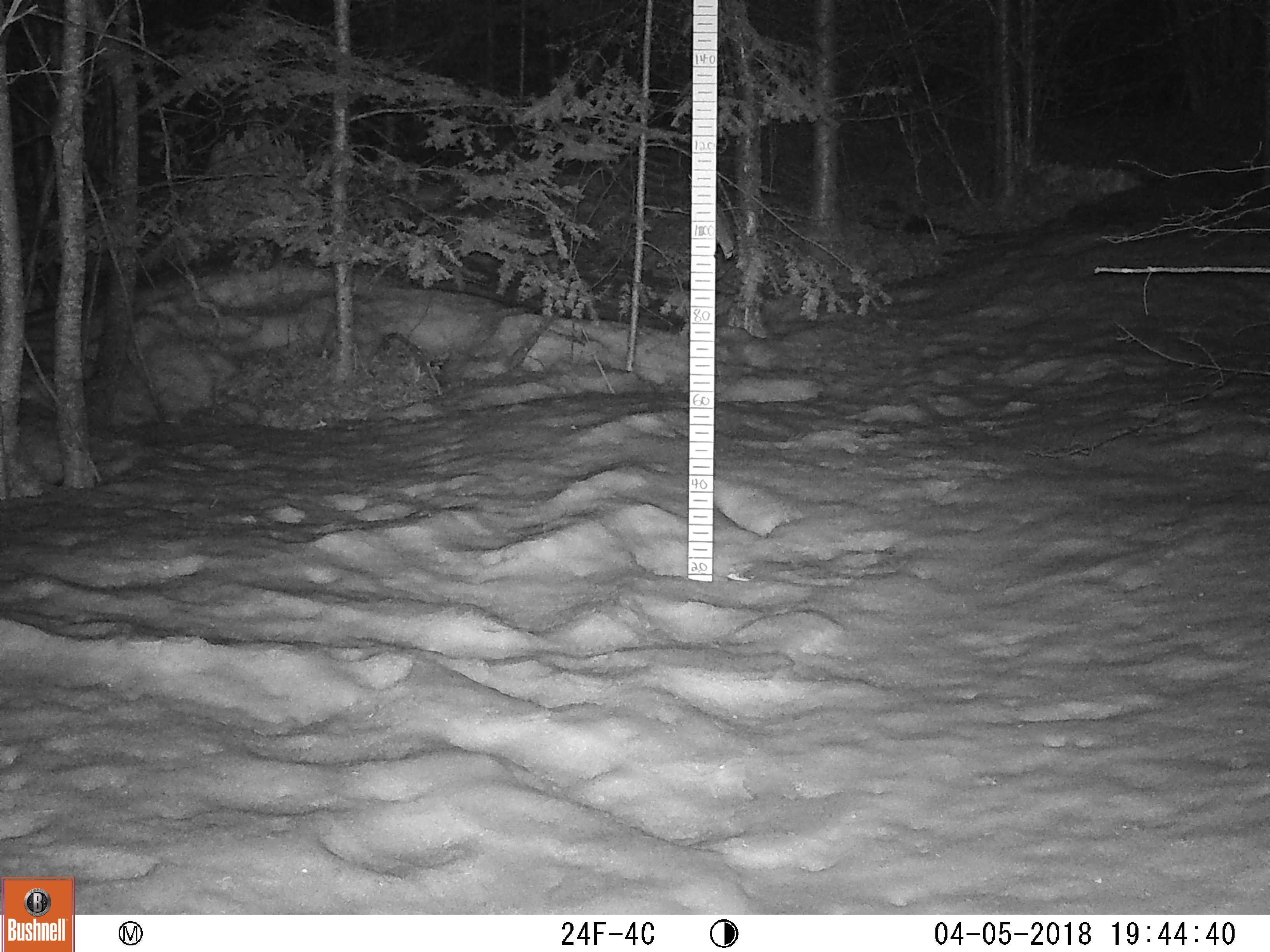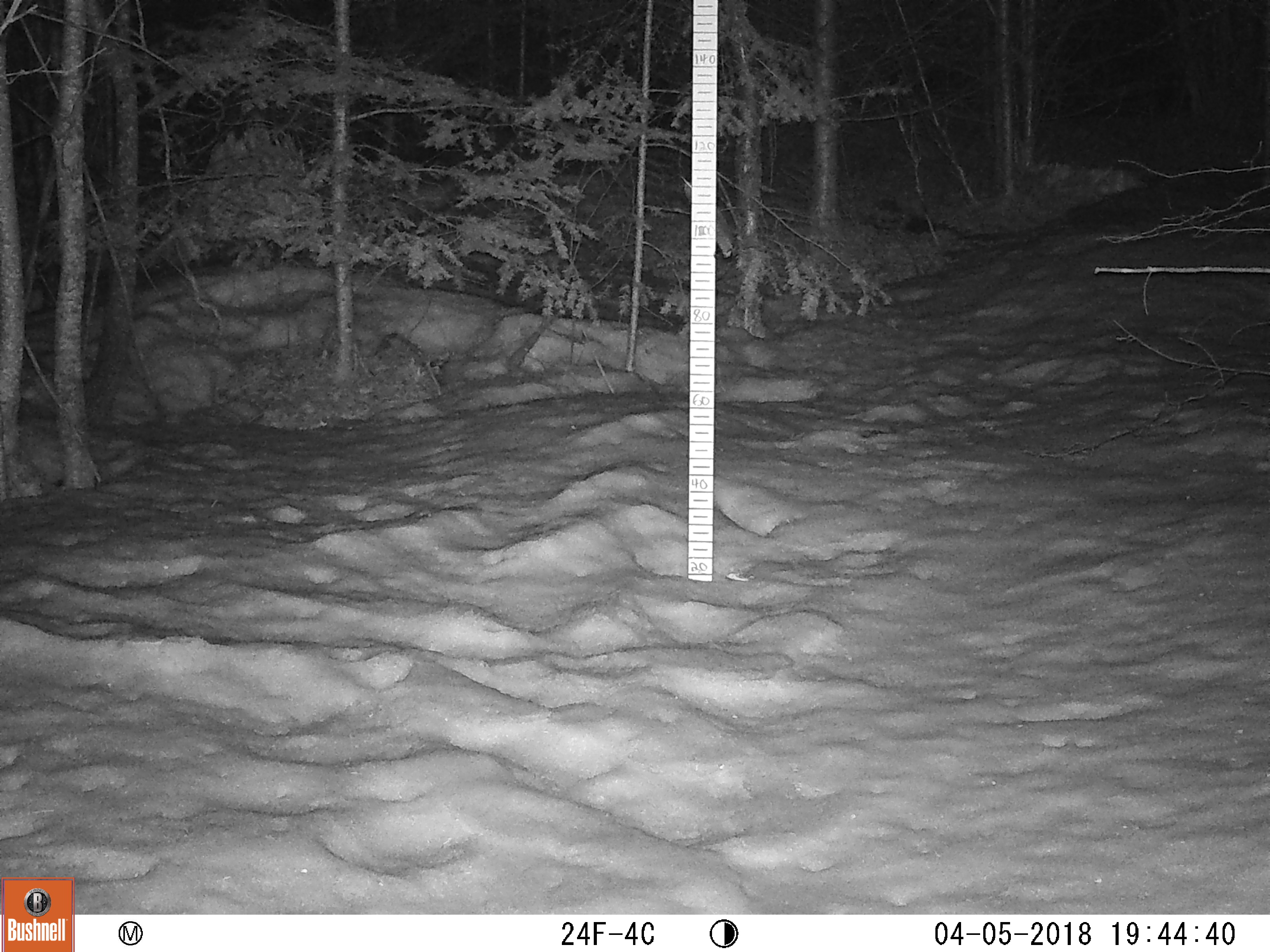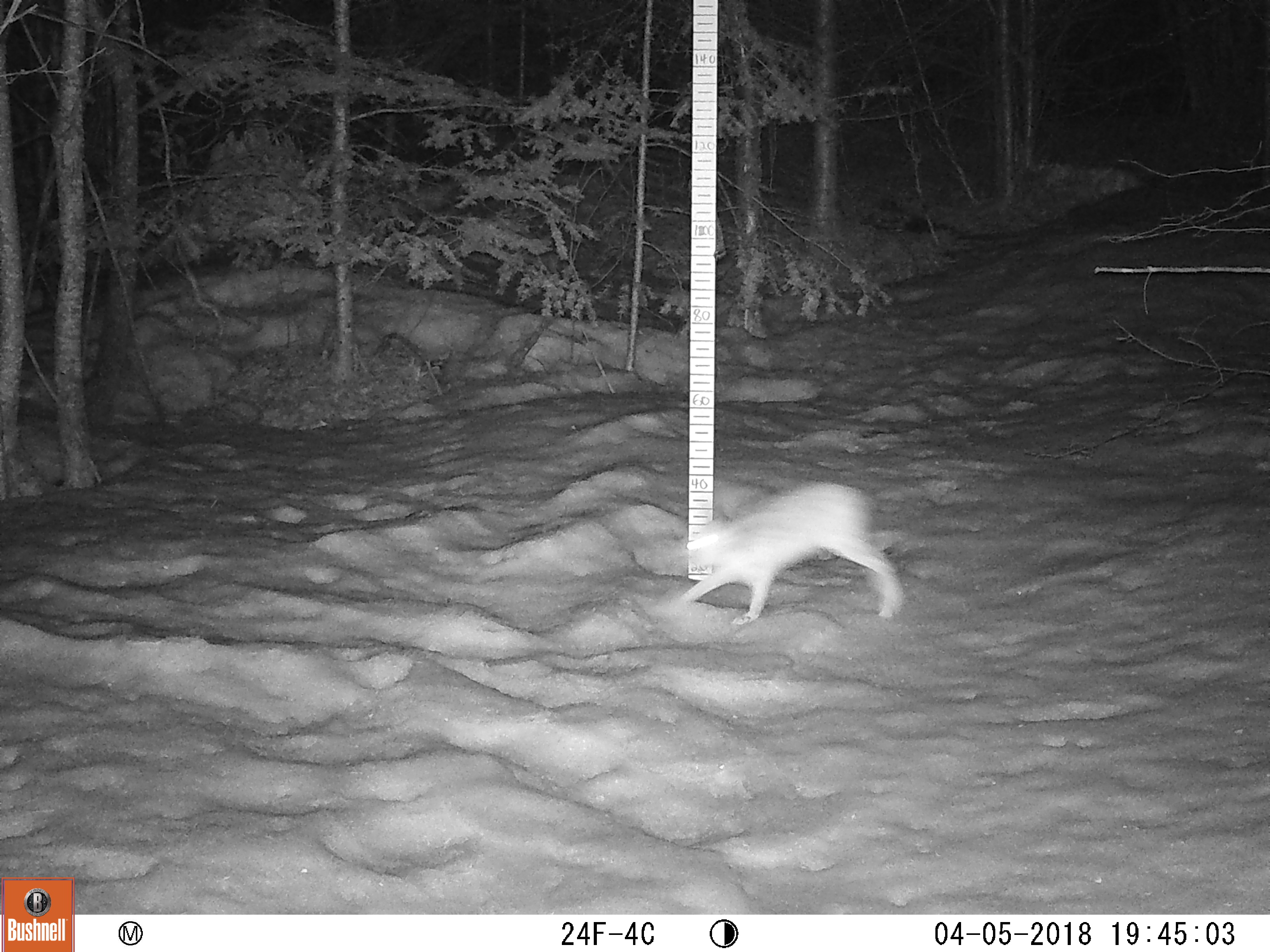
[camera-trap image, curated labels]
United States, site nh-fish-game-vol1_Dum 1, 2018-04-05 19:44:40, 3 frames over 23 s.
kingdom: Animalia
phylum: Chordata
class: Mammalia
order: Lagomorpha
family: Leporidae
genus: Lepus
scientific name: Lepus americanus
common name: snowshoe hare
Snowshoe hare (Lepus americanus).